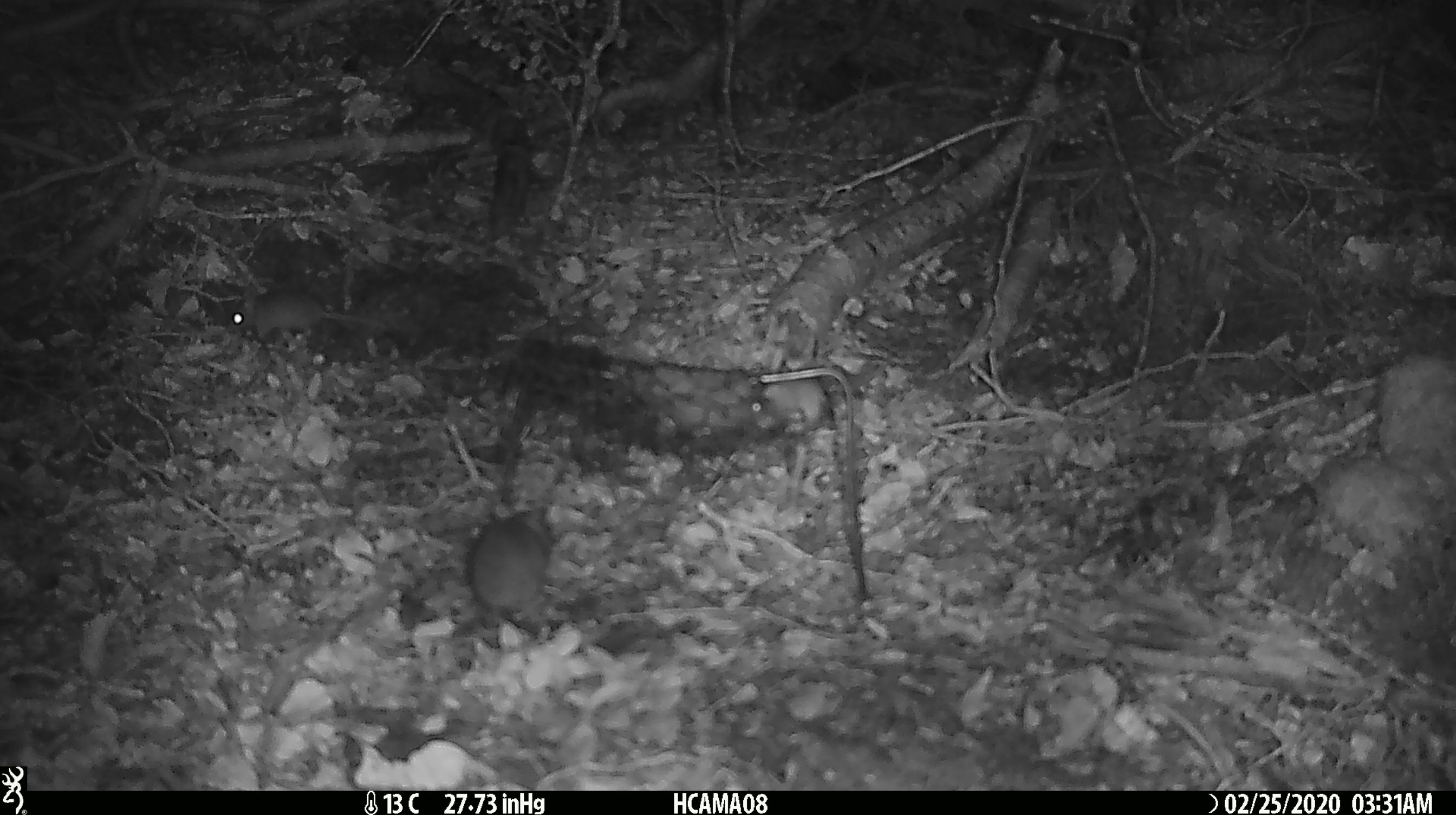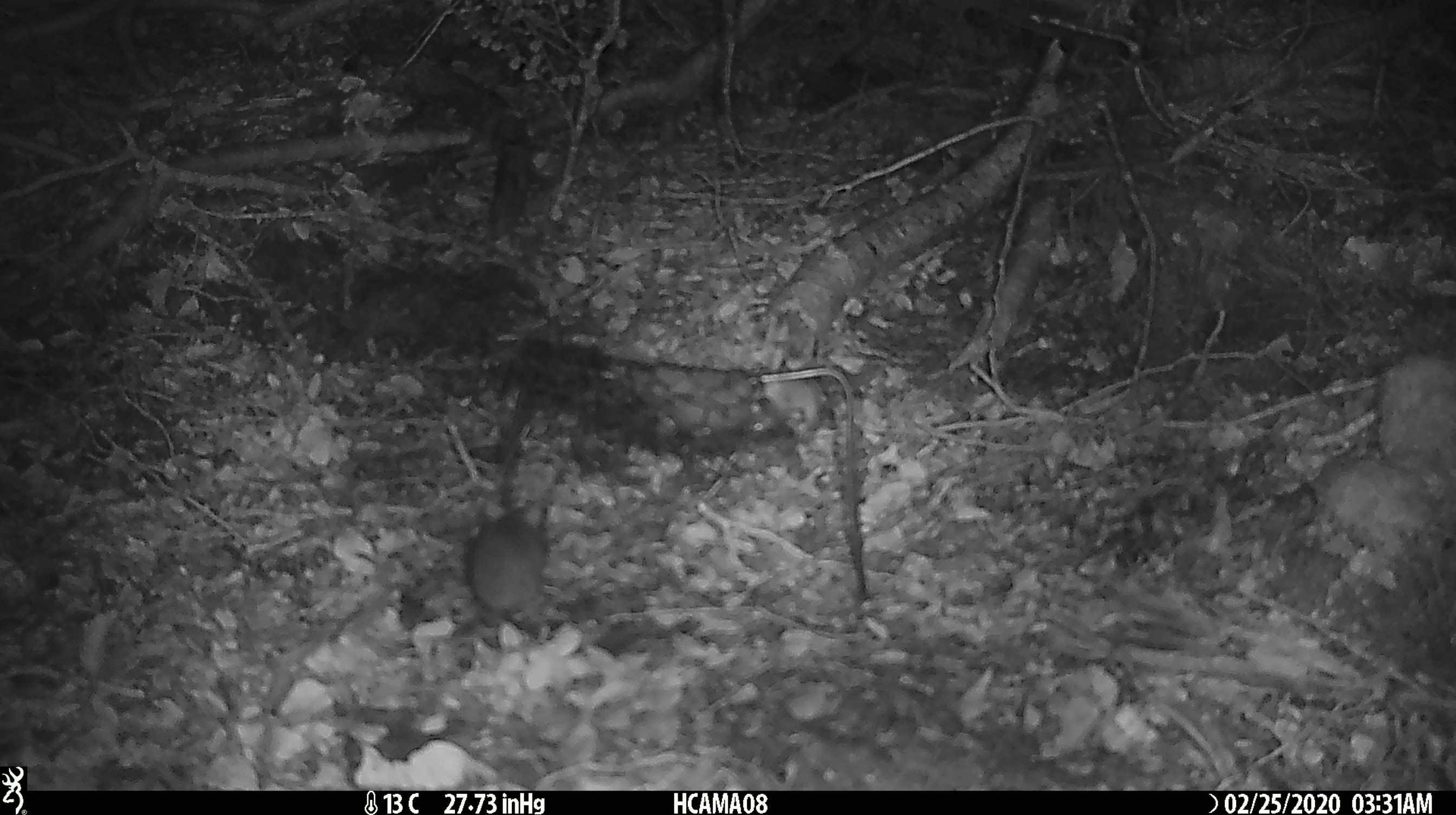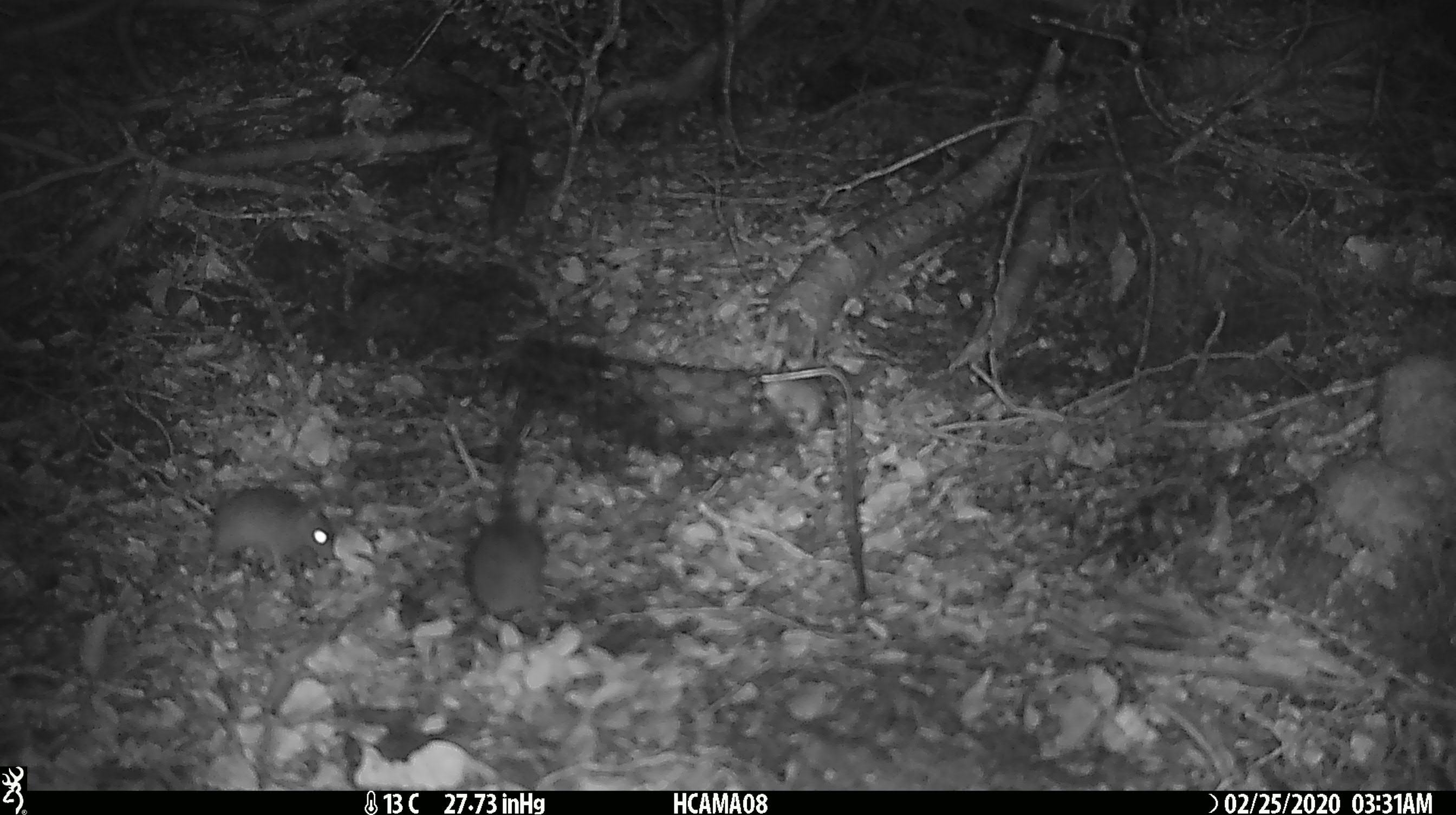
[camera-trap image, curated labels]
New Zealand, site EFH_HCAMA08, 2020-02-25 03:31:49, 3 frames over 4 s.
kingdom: Animalia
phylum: Chordata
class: Mammalia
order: Rodentia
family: Muridae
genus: Mus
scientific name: Mus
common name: mouse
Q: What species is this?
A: Mouse (Mus).